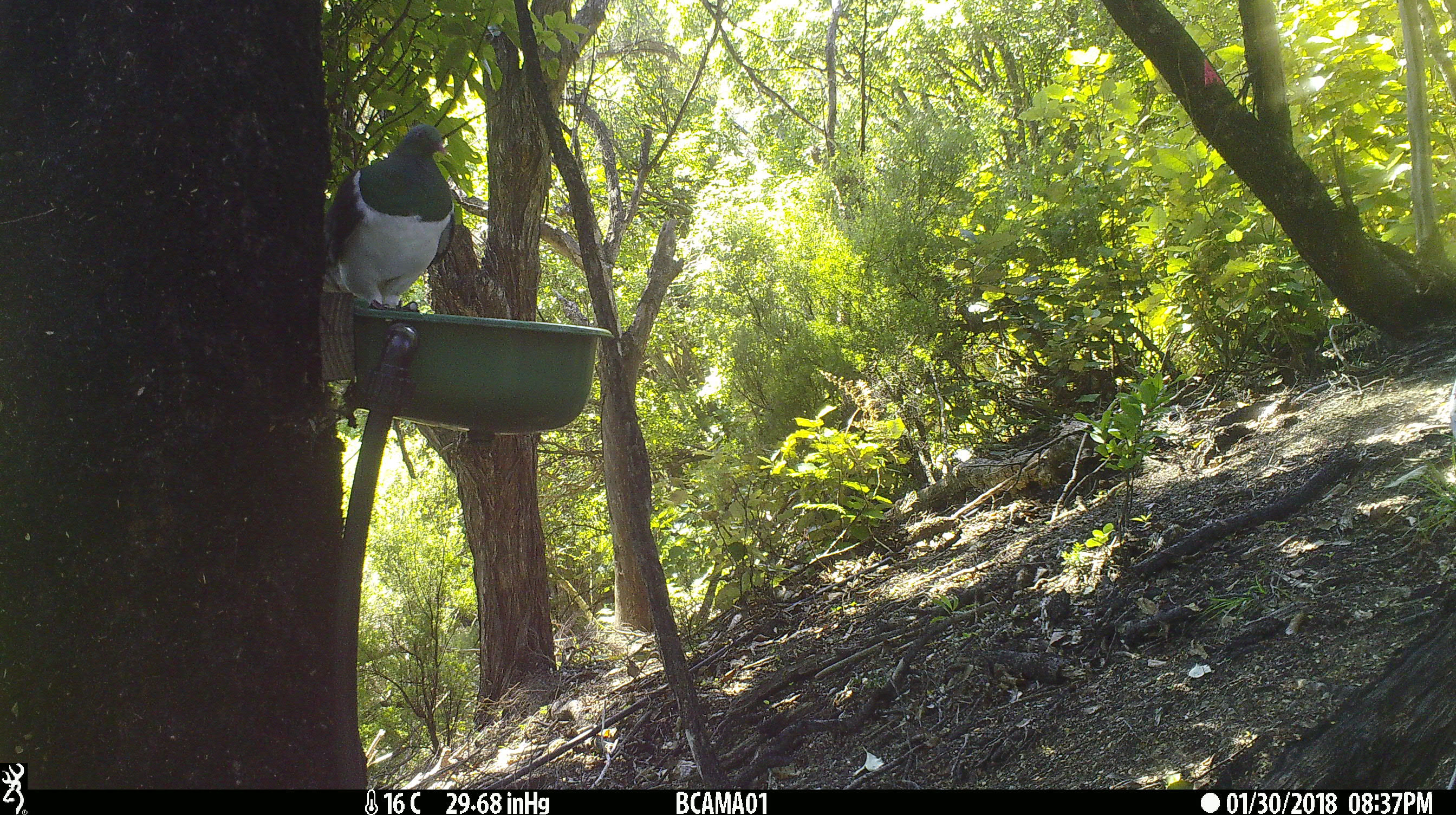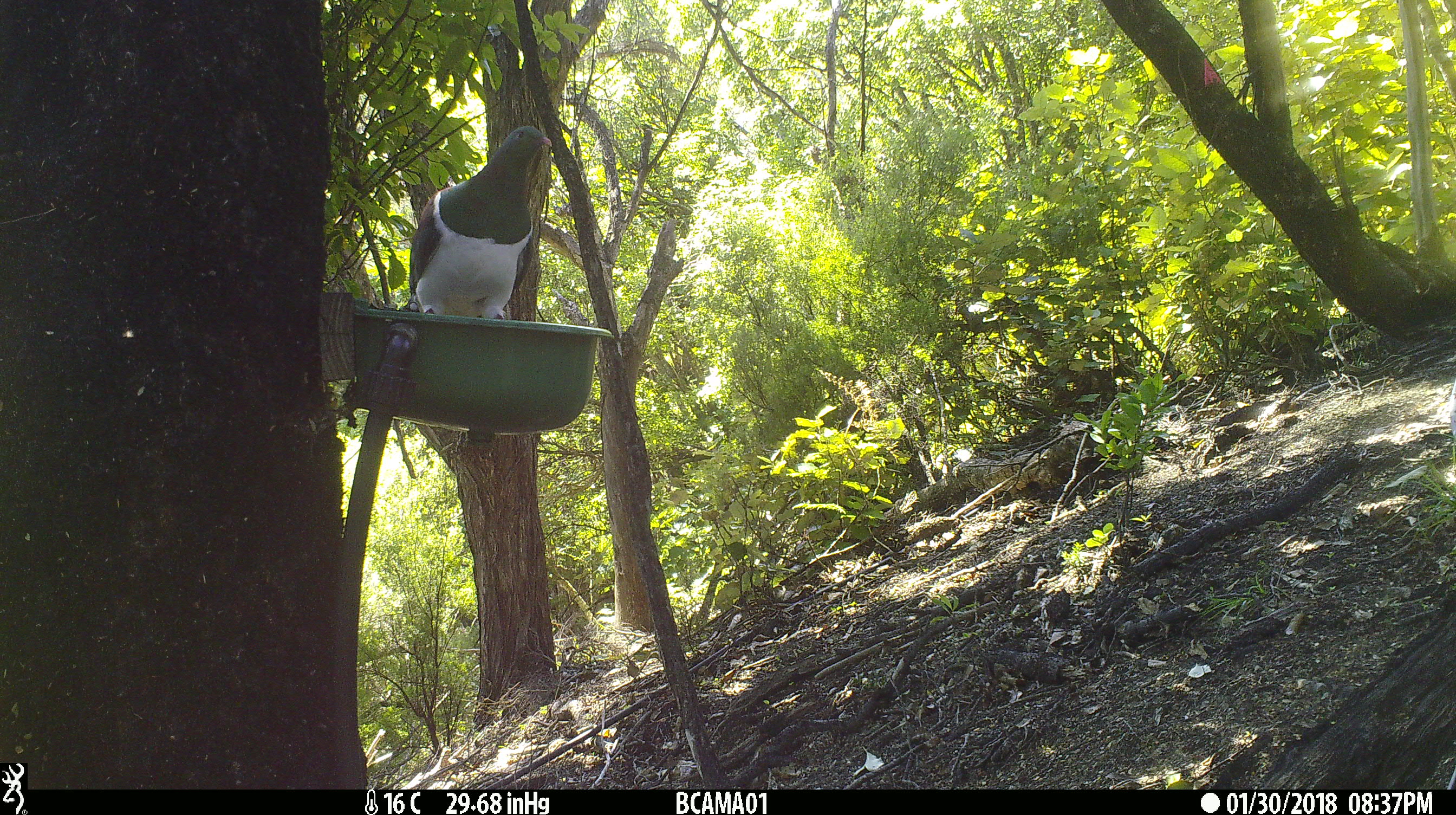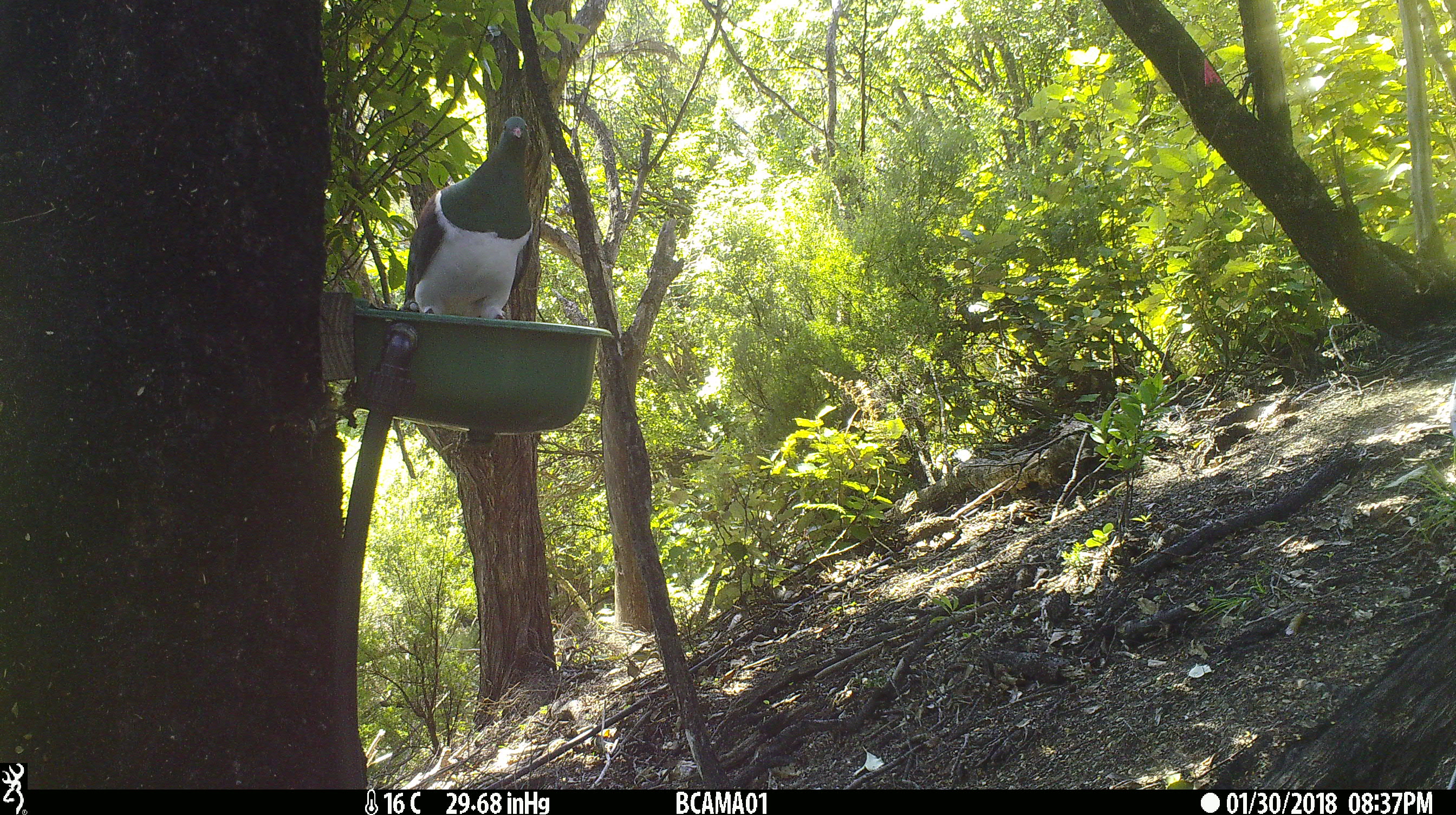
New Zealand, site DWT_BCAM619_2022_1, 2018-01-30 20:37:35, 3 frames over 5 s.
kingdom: Animalia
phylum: Chordata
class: Aves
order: Columbiformes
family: Columbidae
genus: Hemiphaga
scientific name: Hemiphaga novaeseelandiae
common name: new zealand pigeon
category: kereru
Kereru (new zealand pigeon) (Hemiphaga novaeseelandiae).